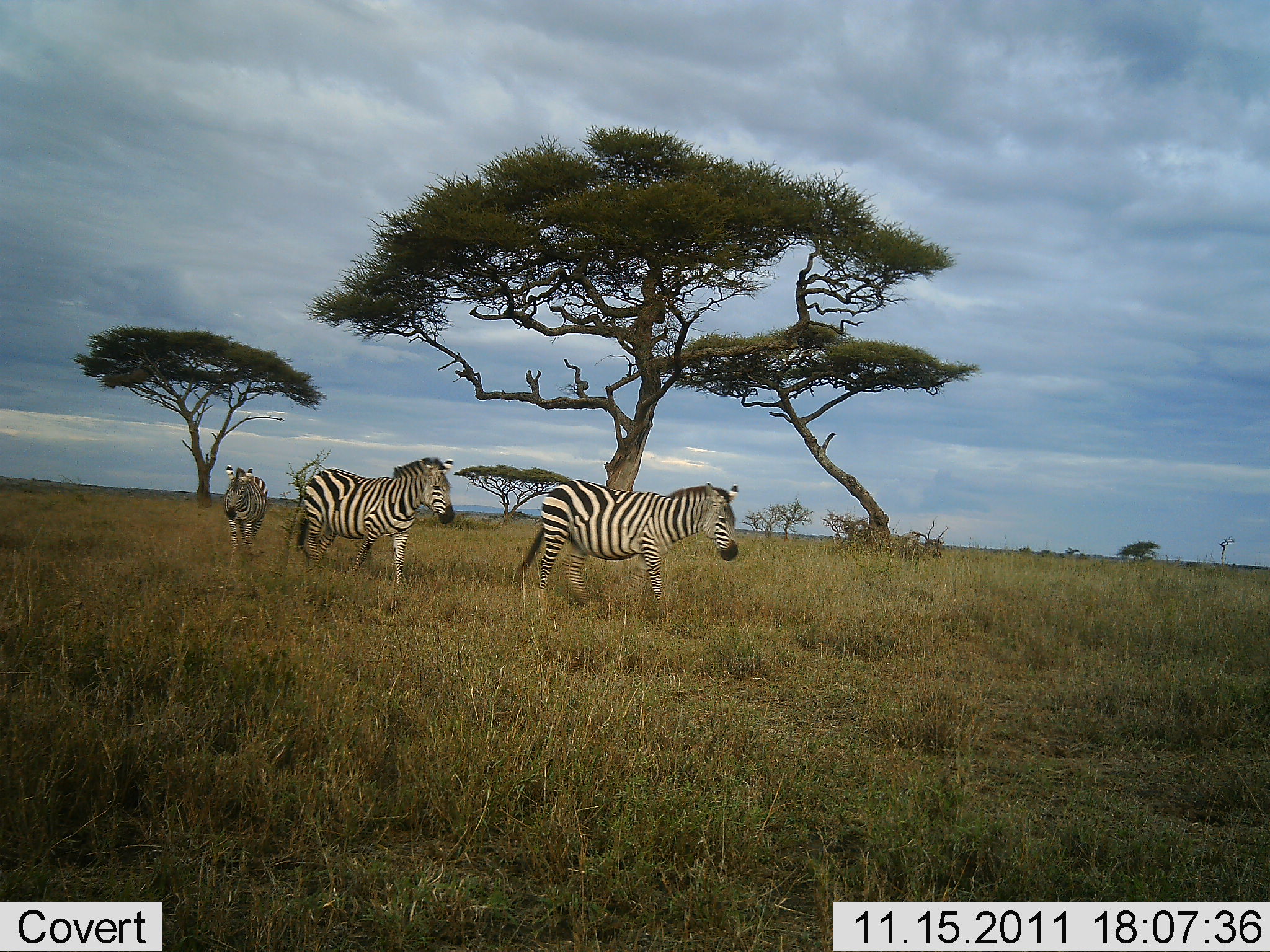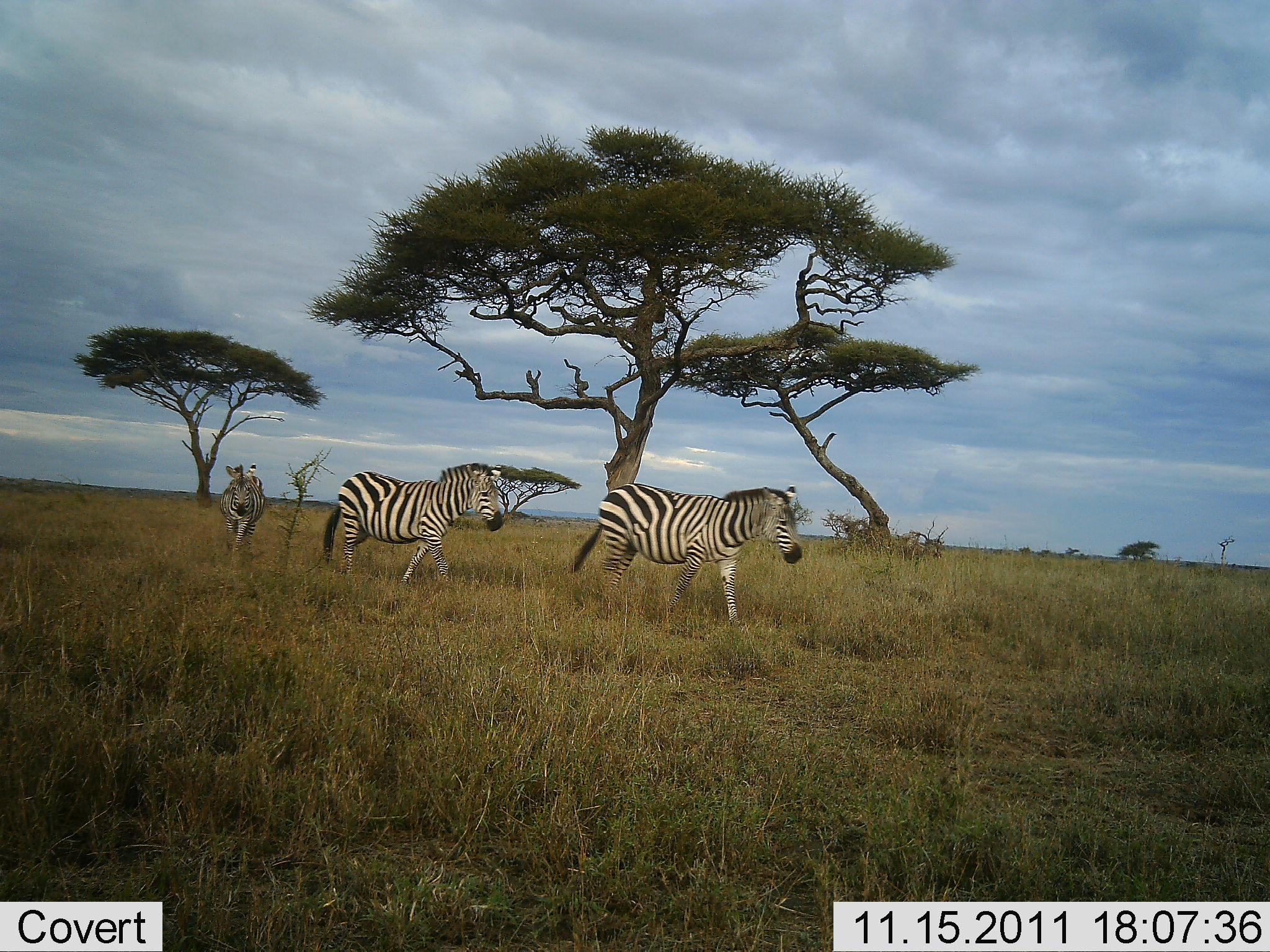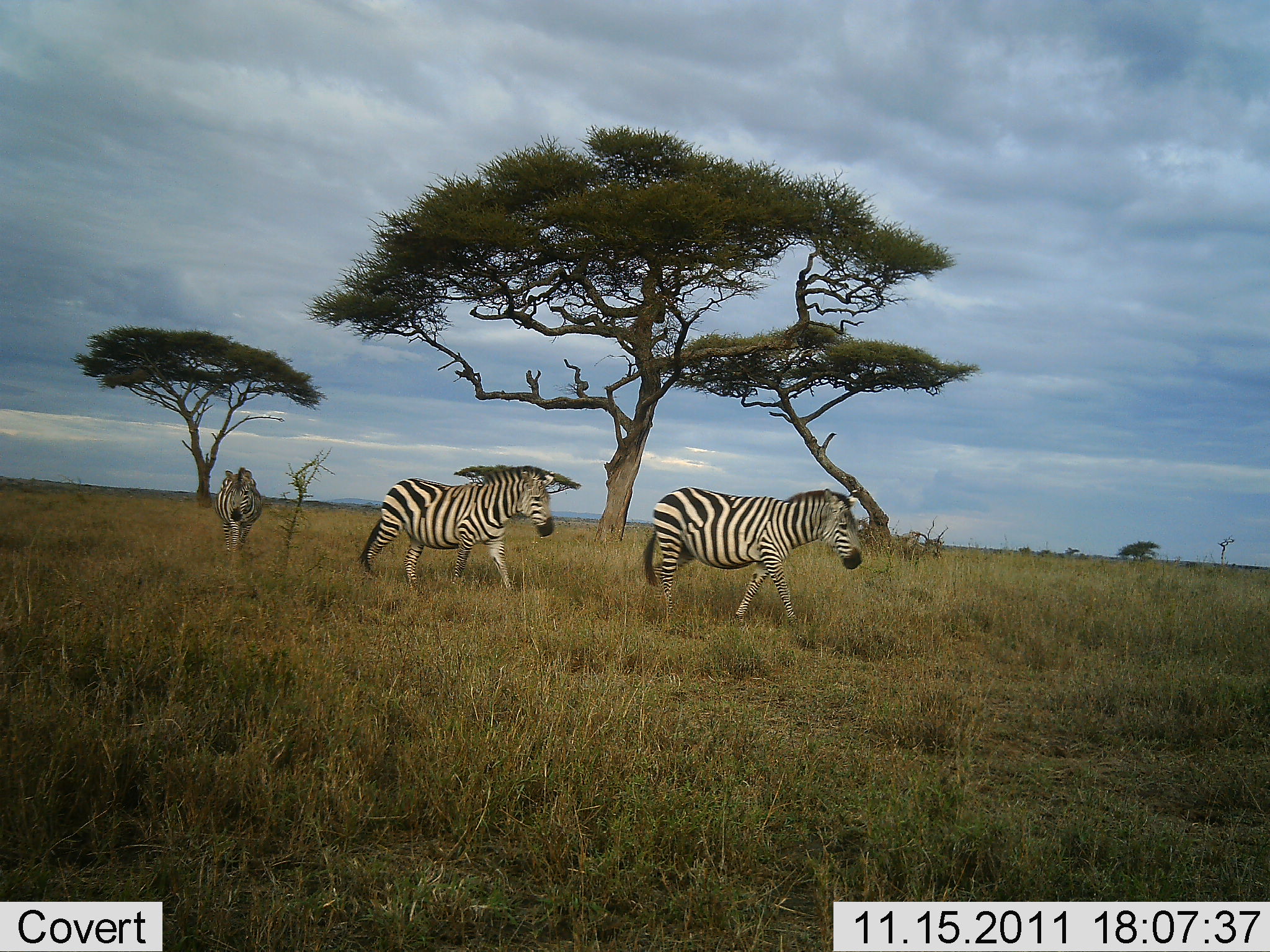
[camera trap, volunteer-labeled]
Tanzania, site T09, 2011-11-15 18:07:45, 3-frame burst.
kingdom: Animalia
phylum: Chordata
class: Mammalia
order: Perissodactyla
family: Equidae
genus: Equus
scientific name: Equus quagga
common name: plains zebra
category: zebra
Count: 3.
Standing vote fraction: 6%.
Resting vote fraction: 0%.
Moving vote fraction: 100%.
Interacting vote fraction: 0%.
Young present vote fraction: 0%.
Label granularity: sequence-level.